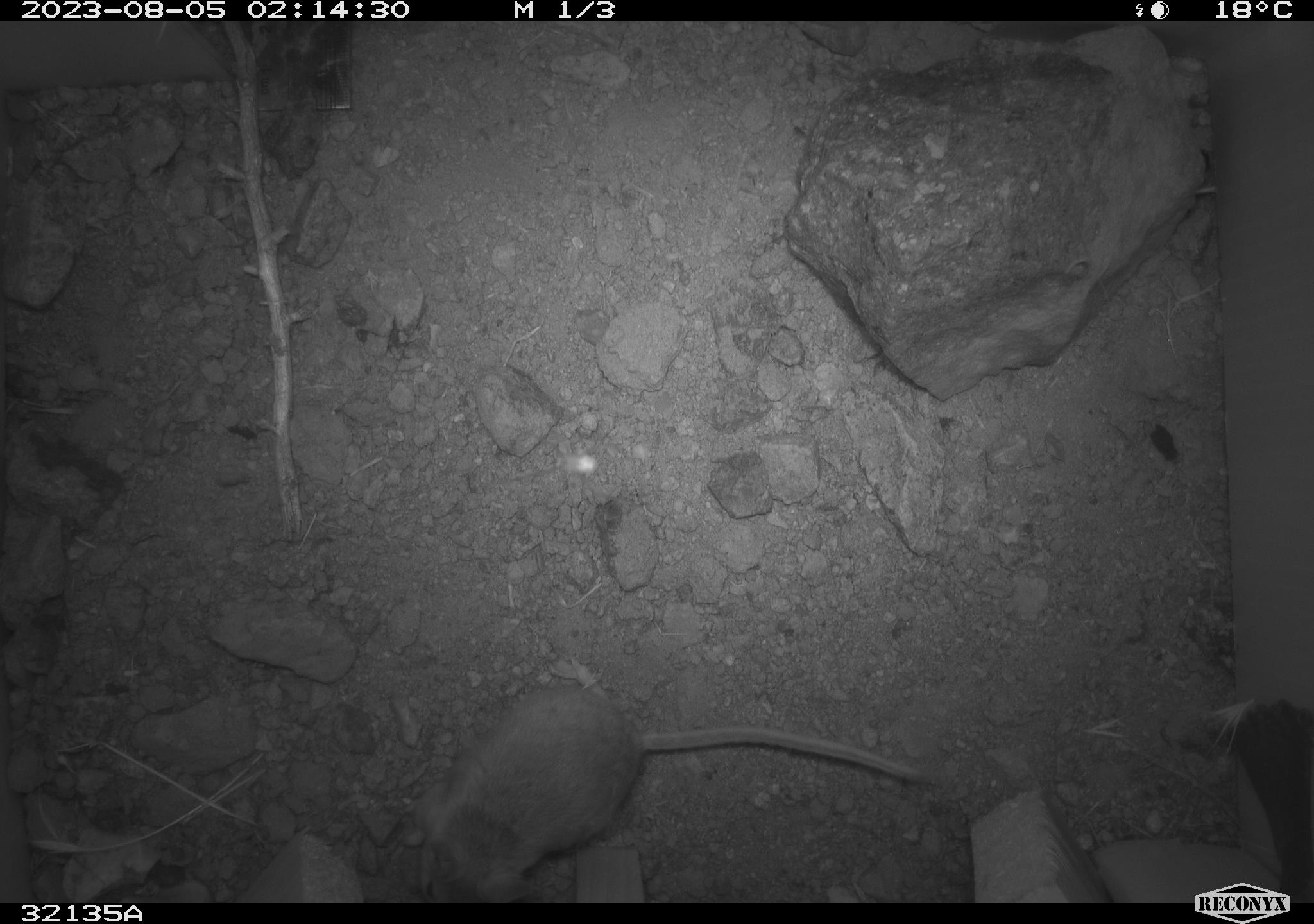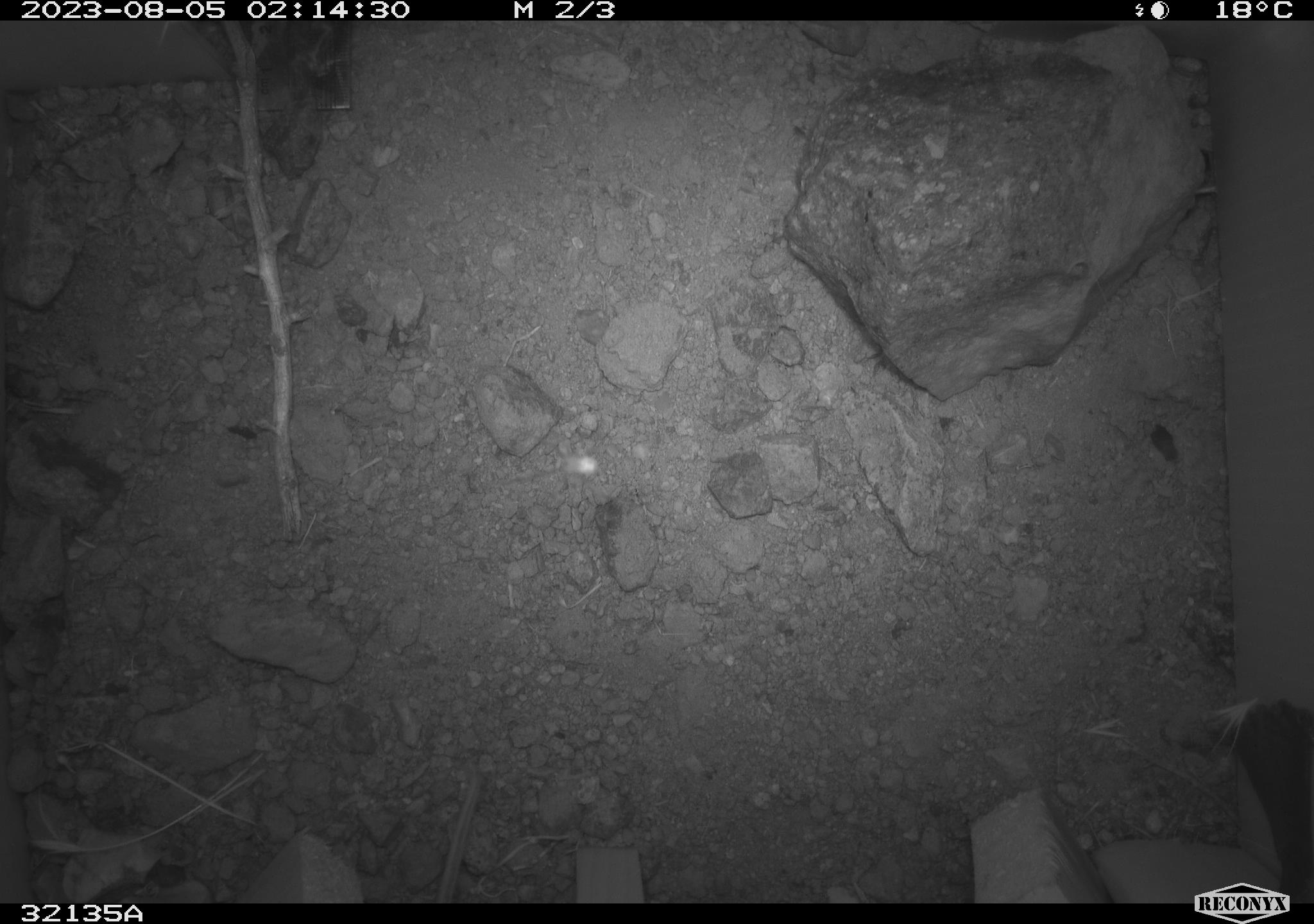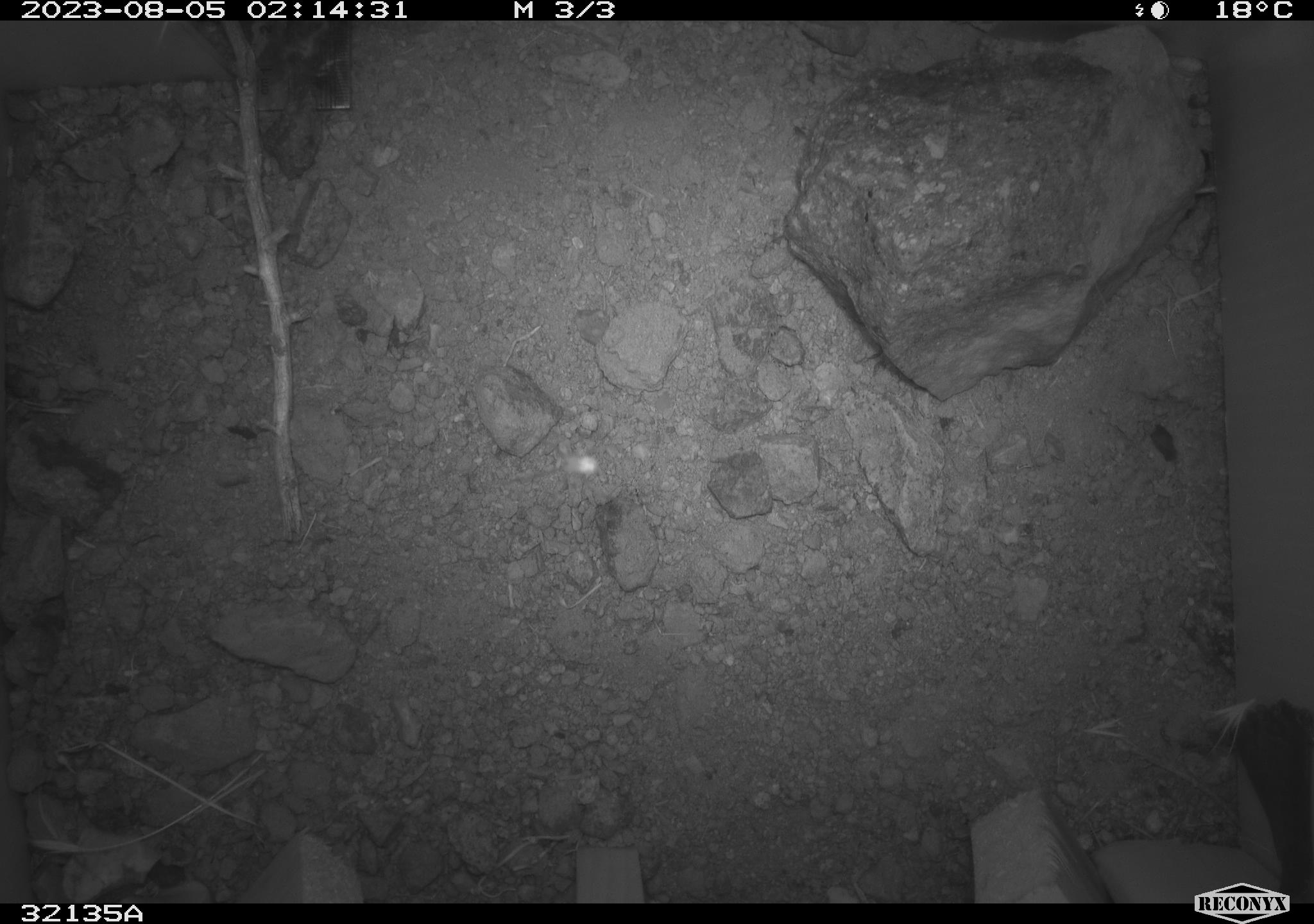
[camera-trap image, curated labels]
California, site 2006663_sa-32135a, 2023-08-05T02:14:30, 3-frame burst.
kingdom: Animalia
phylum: Chordata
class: Mammalia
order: Rodentia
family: Heteromyidae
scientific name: Heteromyidae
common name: kangaroo rats and pocket mice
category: heteromyidae family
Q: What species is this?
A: Heteromyidae family (kangaroo rats and pocket mice) (Heteromyidae).